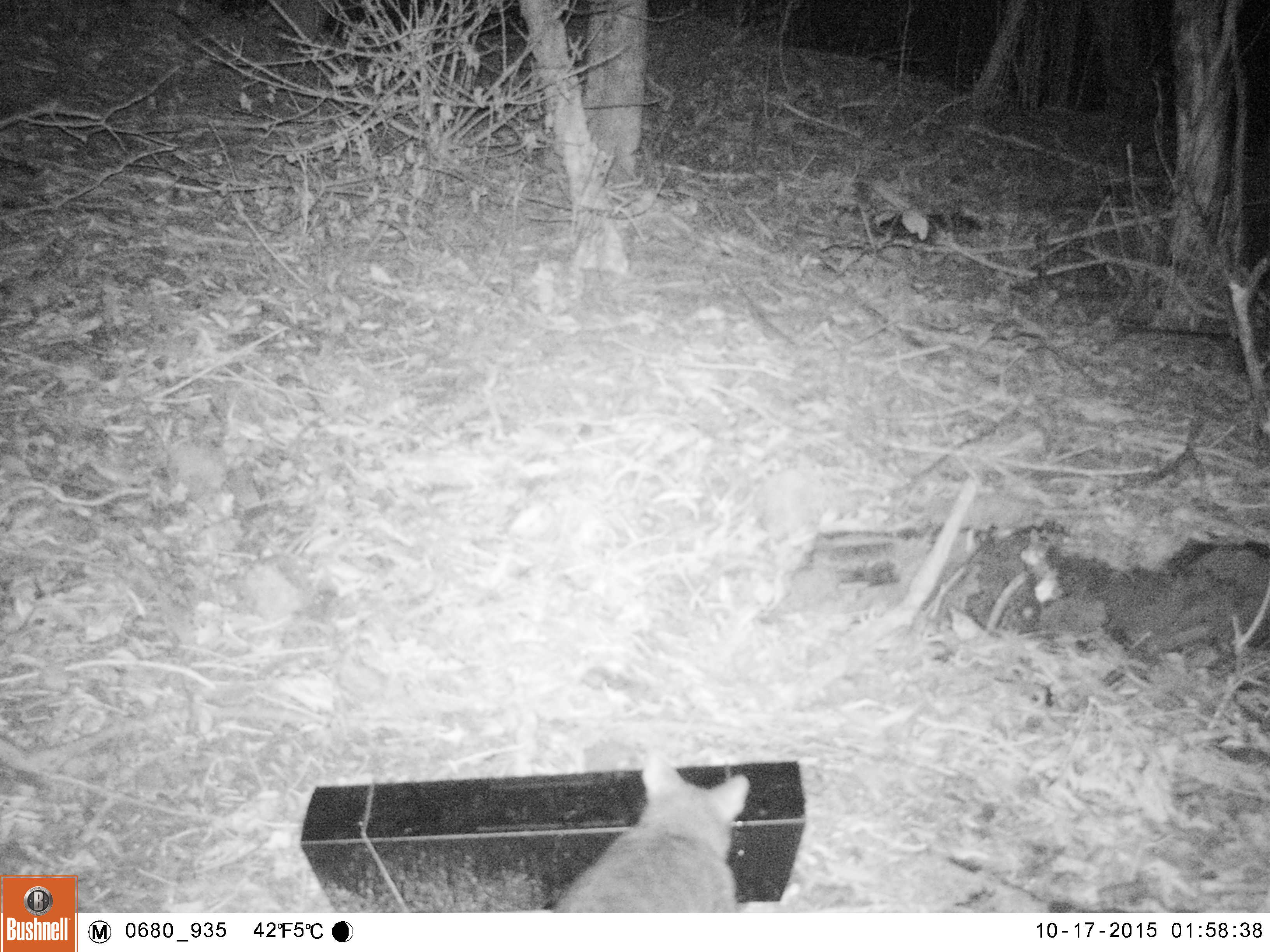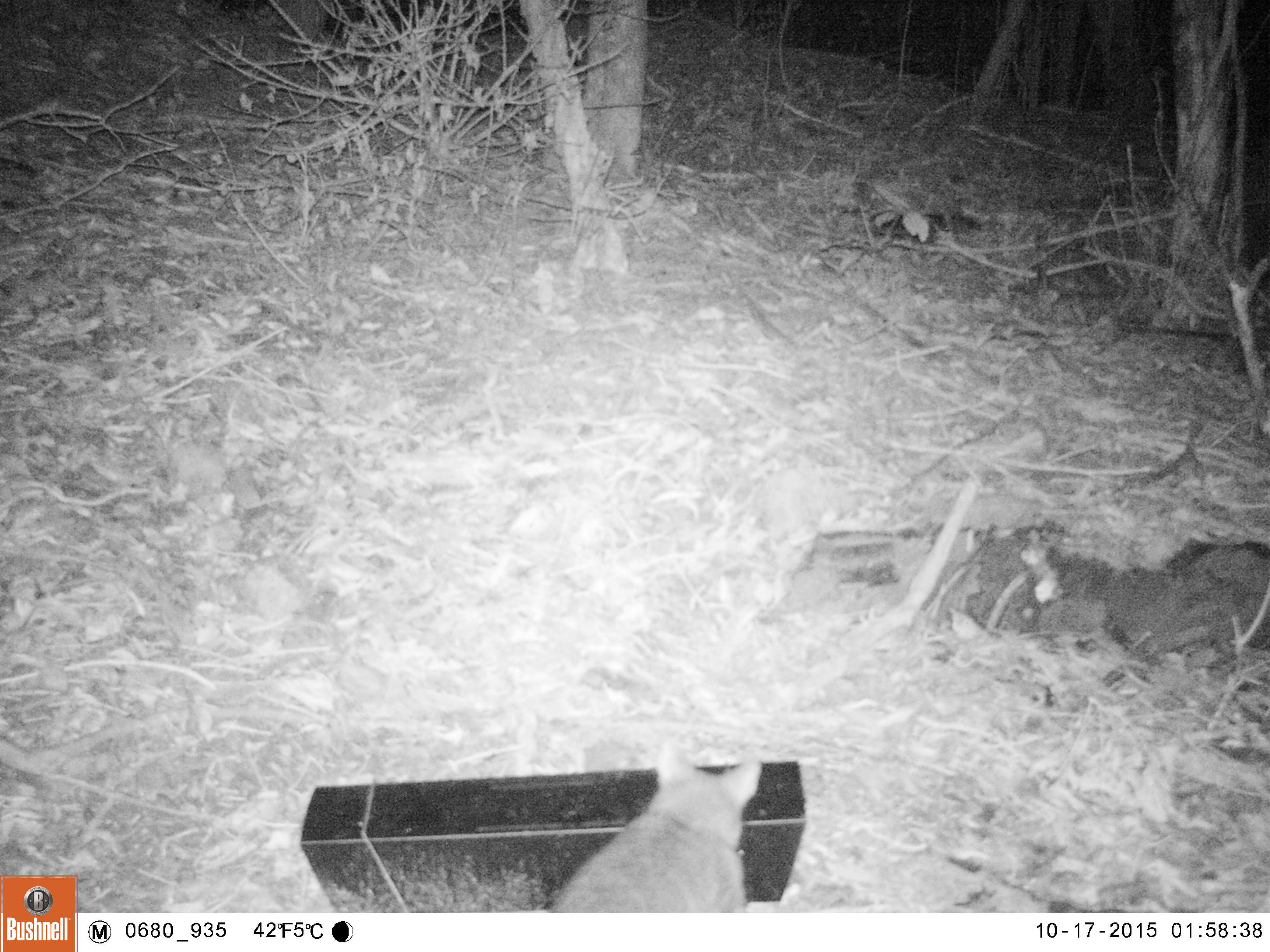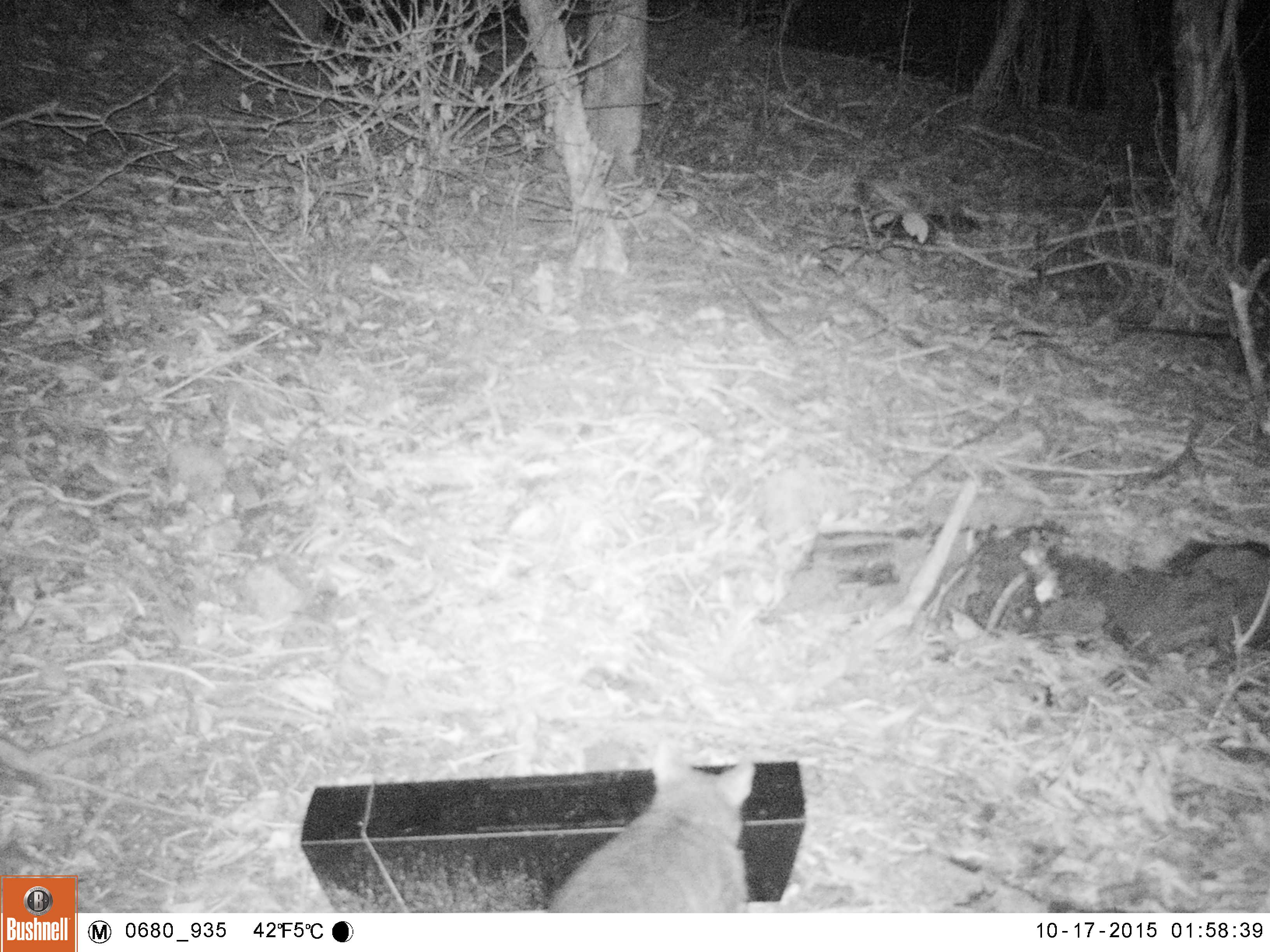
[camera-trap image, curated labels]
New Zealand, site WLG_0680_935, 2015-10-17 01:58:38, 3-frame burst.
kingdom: Animalia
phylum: Chordata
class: Mammalia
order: Diprotodontia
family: Phalangeridae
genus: Trichosurus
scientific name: Trichosurus vulpecula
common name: common brushtail possum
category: possum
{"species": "possum (common brushtail possum) (Trichosurus vulpecula)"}